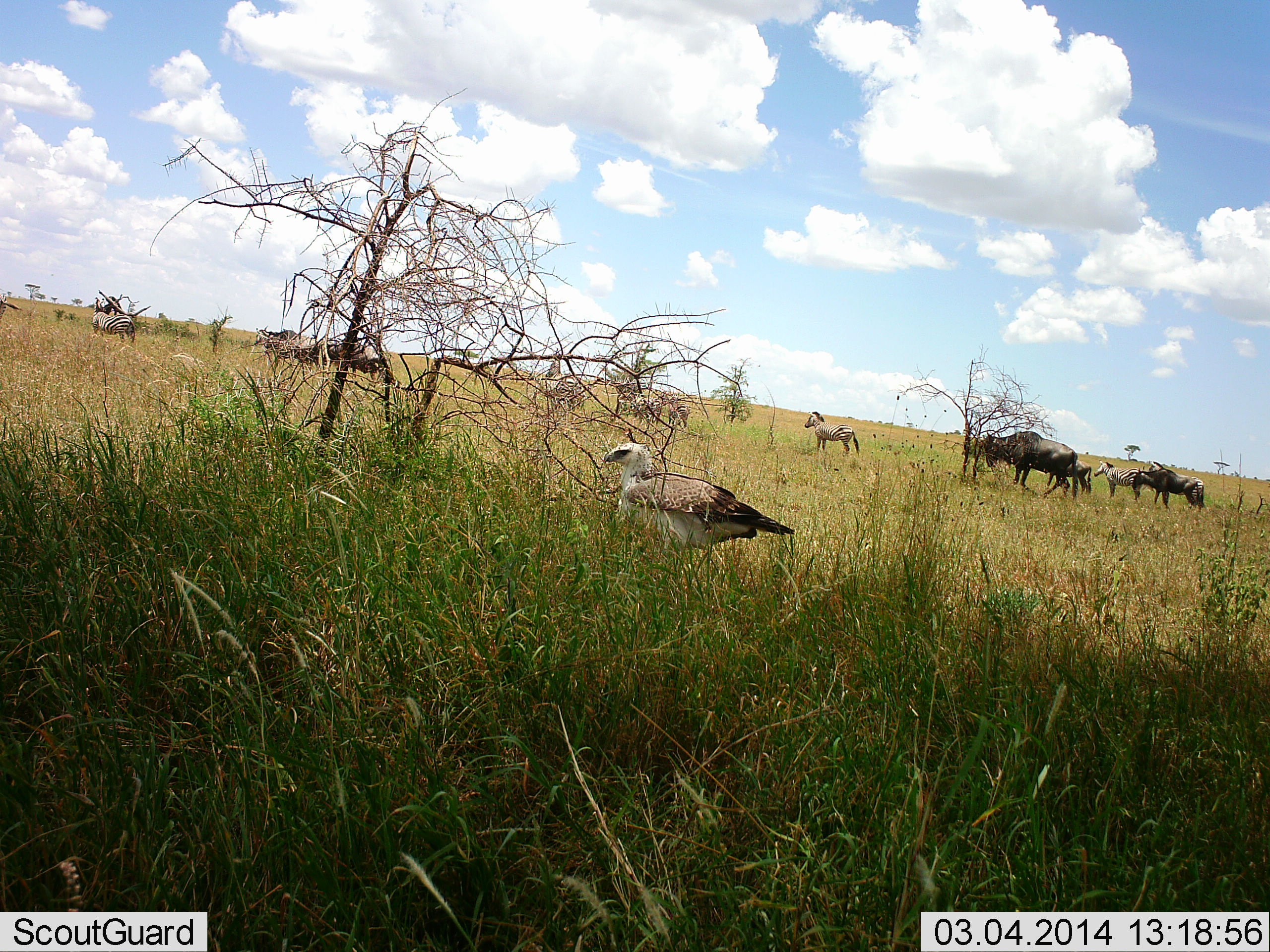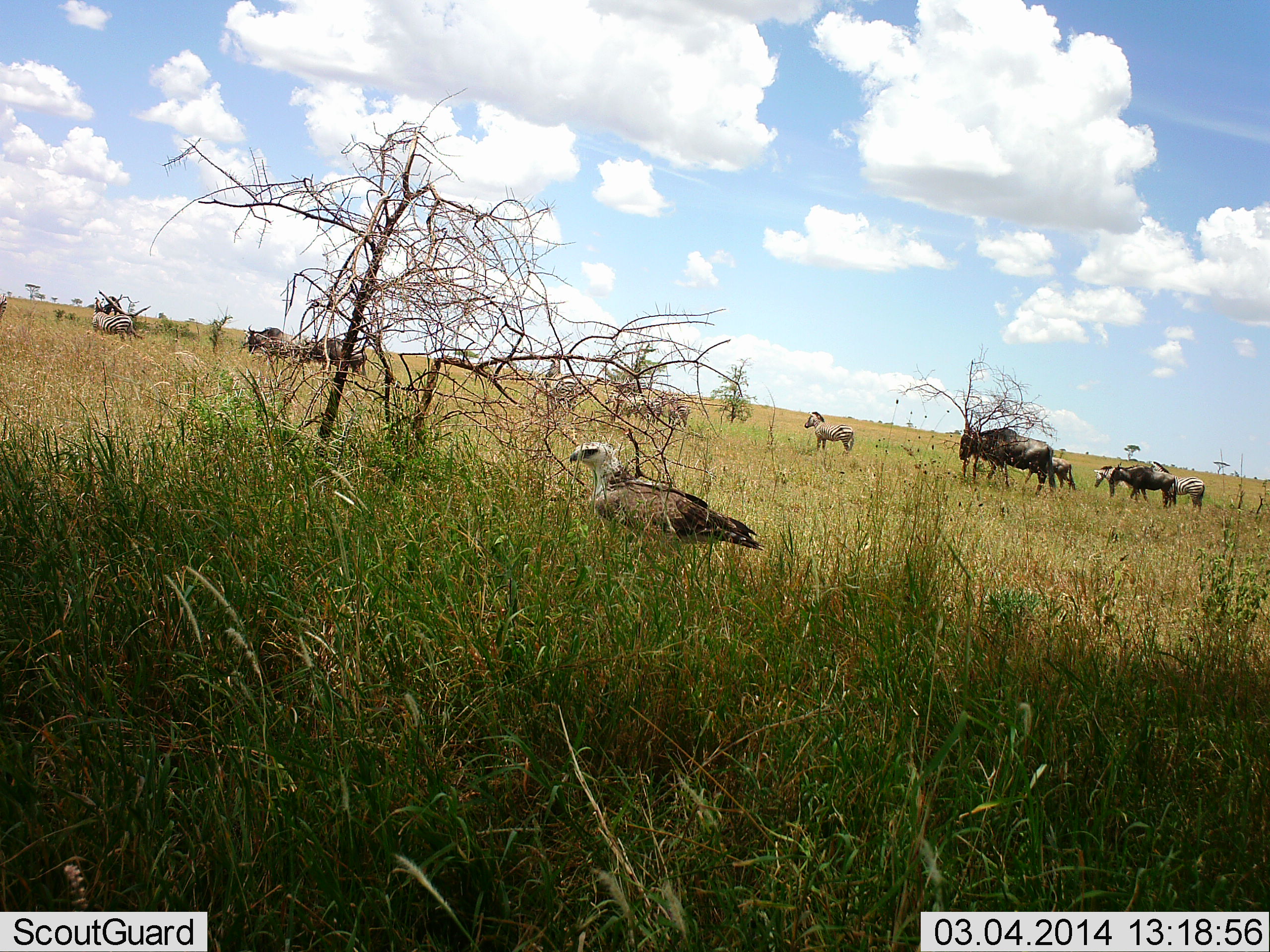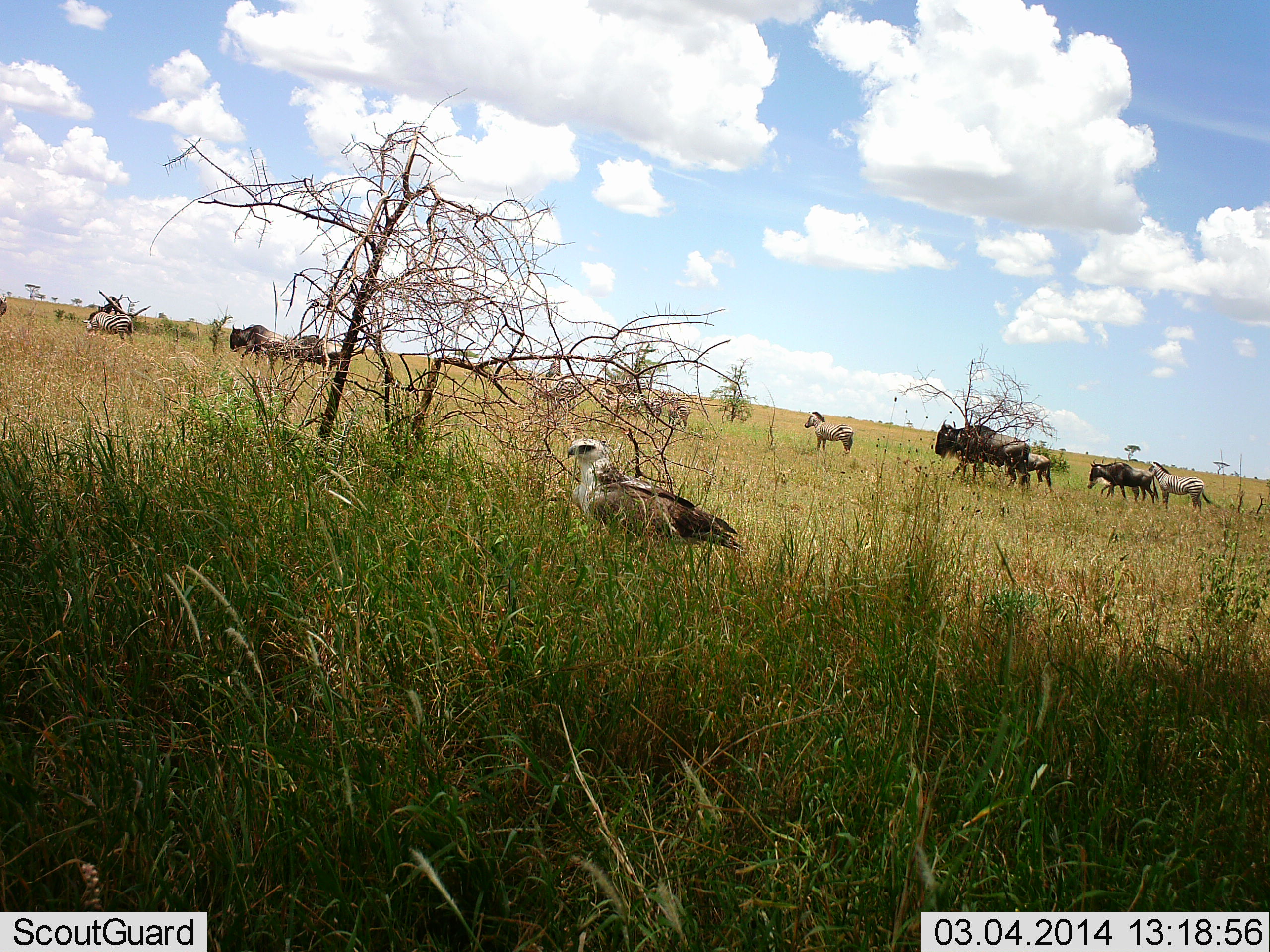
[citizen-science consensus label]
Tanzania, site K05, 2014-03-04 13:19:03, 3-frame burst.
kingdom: Animalia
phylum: Chordata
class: Aves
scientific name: Aves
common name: bird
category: otherbird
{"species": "otherbird (bird) (Aves)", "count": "1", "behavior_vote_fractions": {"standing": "60%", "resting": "0%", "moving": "50%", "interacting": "0%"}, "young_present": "0%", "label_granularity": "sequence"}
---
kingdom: Animalia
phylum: Chordata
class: Mammalia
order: Artiodactyla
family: Bovidae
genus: Connochaetes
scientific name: Connochaetes taurinus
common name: blue wildebeest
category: wildebeest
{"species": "wildebeest (blue wildebeest) (Connochaetes taurinus)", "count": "5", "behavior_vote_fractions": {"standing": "36%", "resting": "0%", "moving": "64%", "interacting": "0%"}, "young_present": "27%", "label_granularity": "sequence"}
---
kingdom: Animalia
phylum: Chordata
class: Mammalia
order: Perissodactyla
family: Equidae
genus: Equus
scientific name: Equus quagga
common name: plains zebra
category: zebra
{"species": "zebra (plains zebra) (Equus quagga)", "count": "6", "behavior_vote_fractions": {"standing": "91%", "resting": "0%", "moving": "27%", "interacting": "0%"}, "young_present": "0%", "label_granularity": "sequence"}